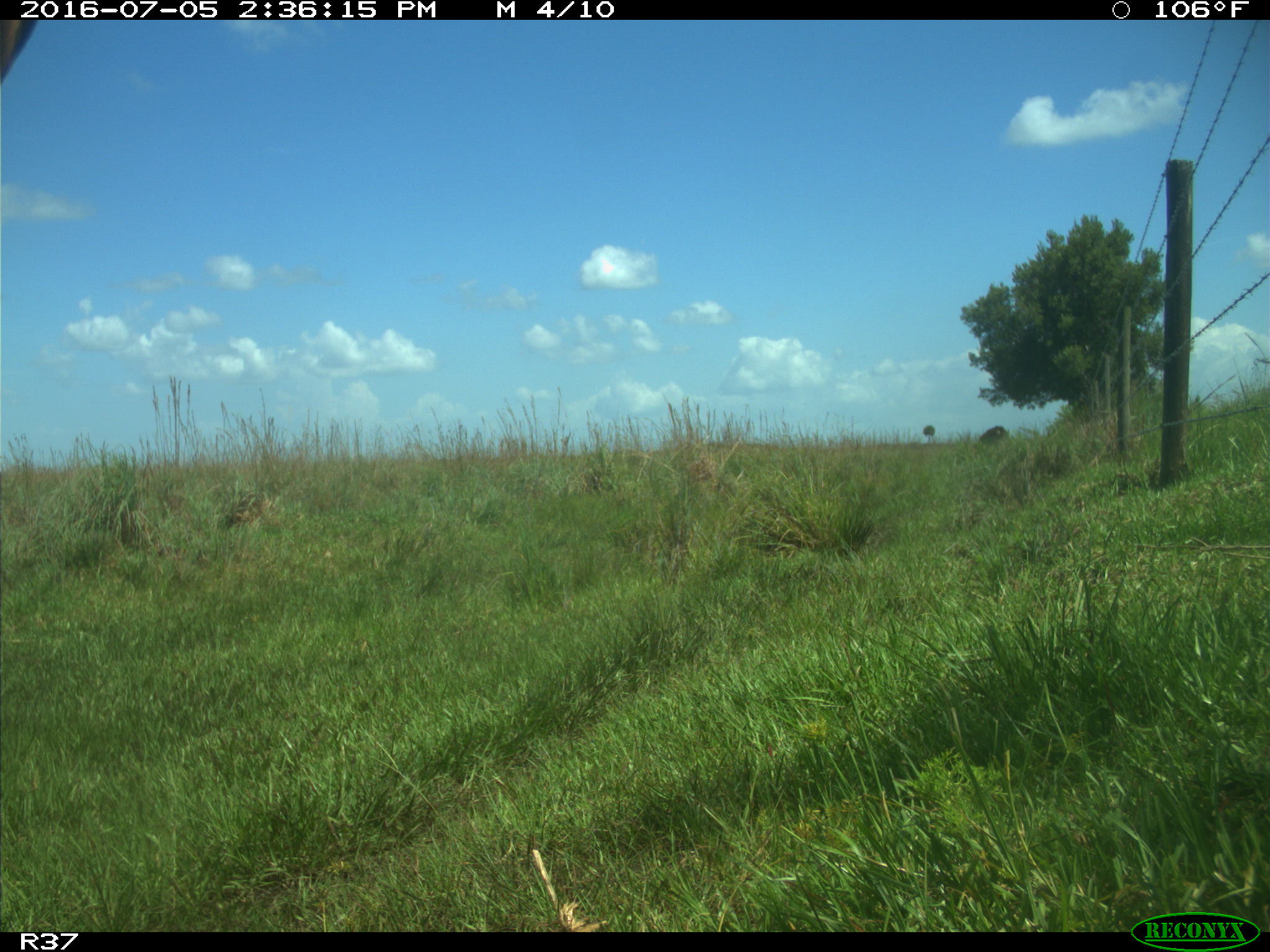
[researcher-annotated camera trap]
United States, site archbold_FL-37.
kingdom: Animalia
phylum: Chordata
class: Mammalia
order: Artiodactyla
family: Bovidae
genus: Bos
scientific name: Bos taurus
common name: domestic cow